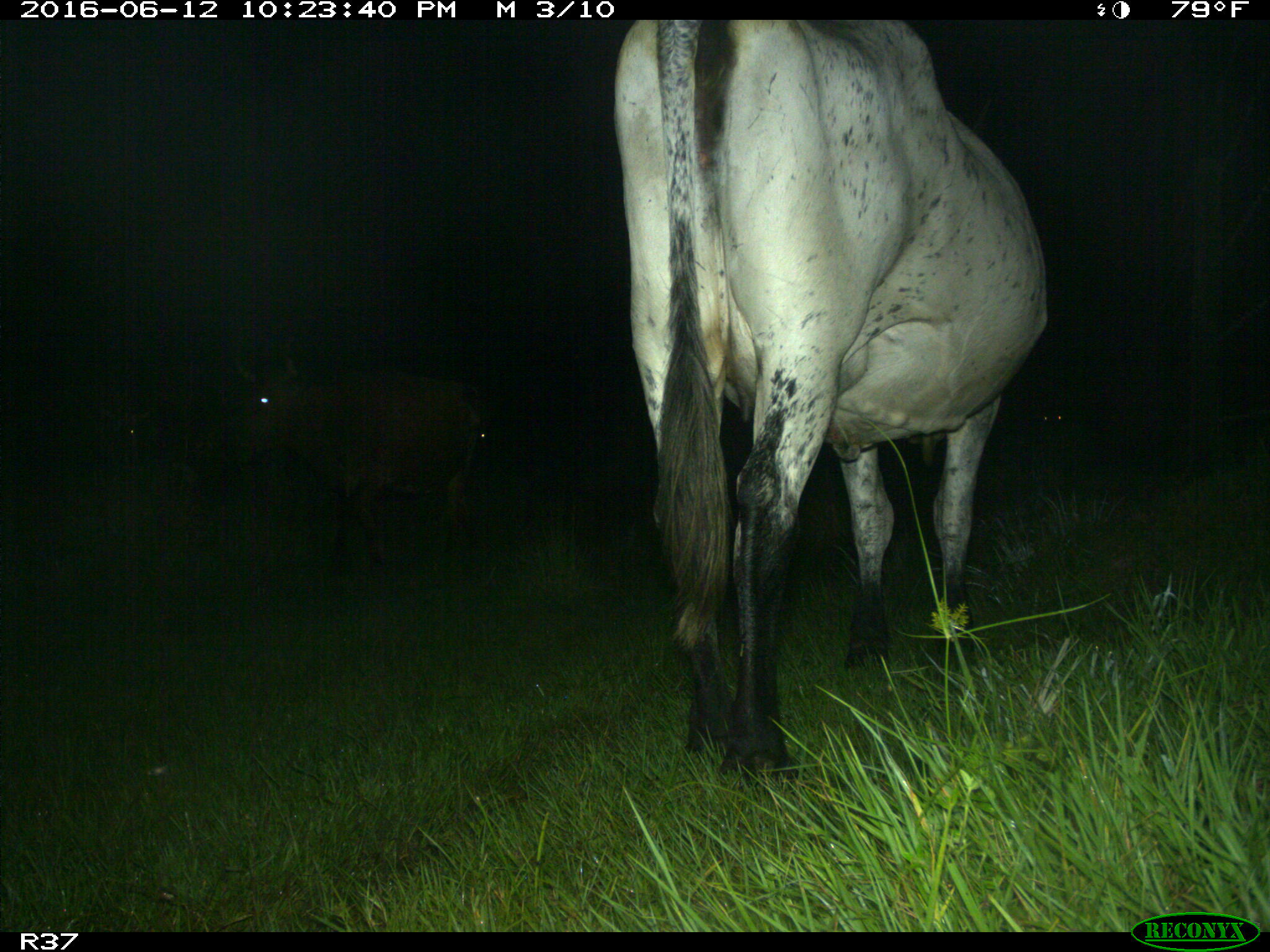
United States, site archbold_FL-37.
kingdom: Animalia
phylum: Chordata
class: Mammalia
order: Artiodactyla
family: Bovidae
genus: Bos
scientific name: Bos taurus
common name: domestic cow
Bos taurus (domestic cow).